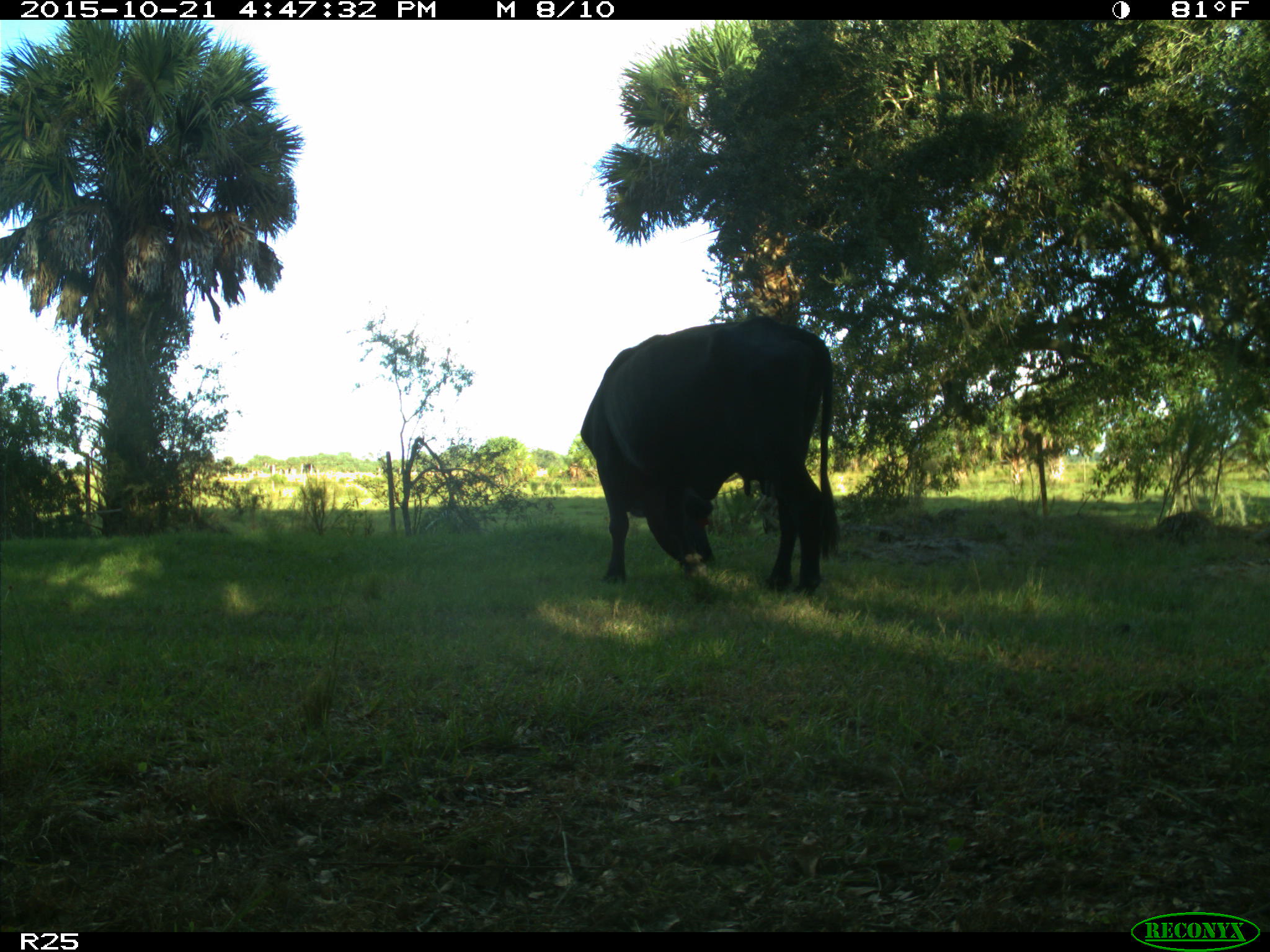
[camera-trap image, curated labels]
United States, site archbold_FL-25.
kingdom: Animalia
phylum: Chordata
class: Mammalia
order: Artiodactyla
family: Bovidae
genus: Bos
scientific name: Bos taurus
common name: domestic cow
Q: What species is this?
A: Bos taurus (domestic cow).